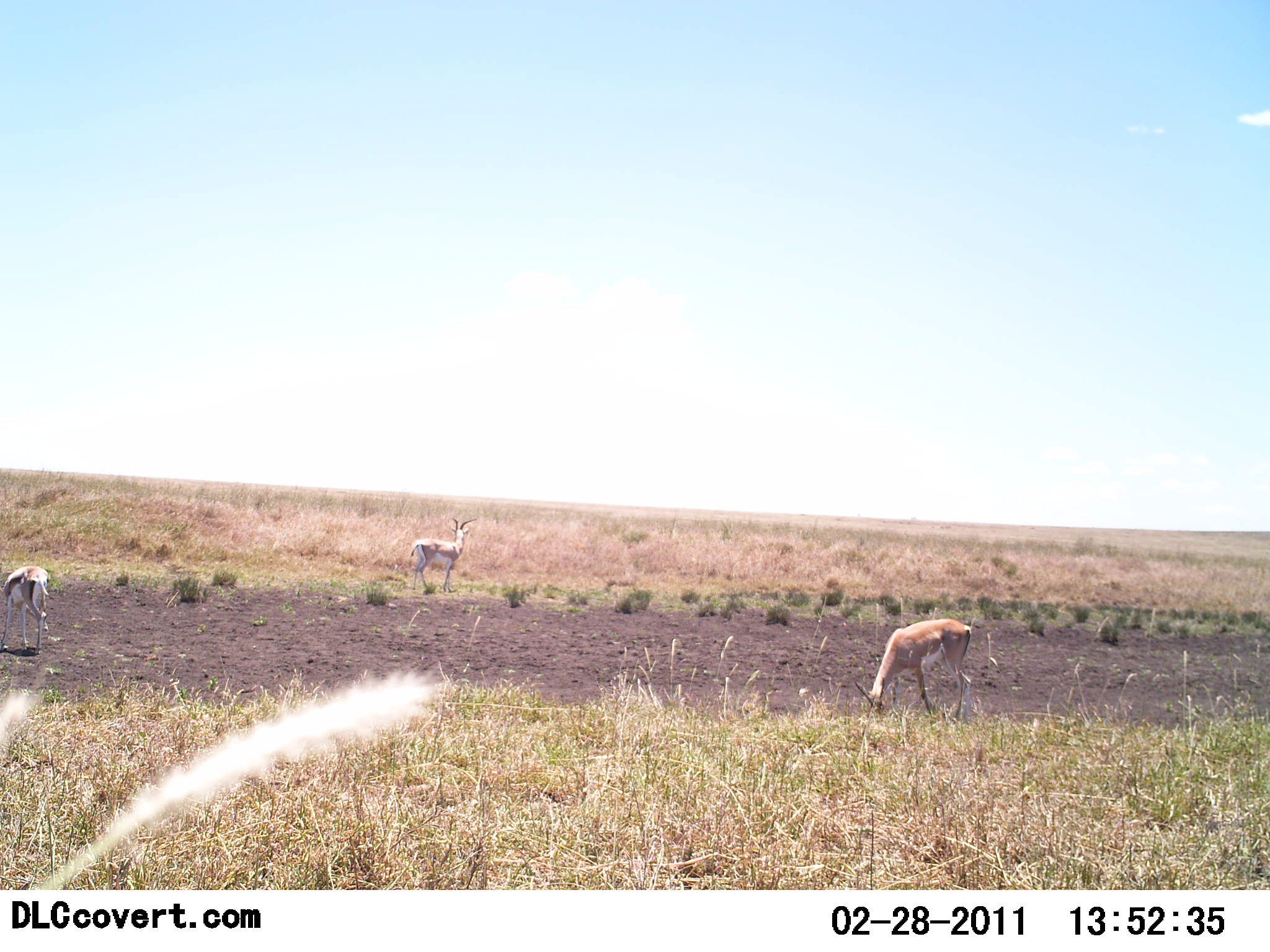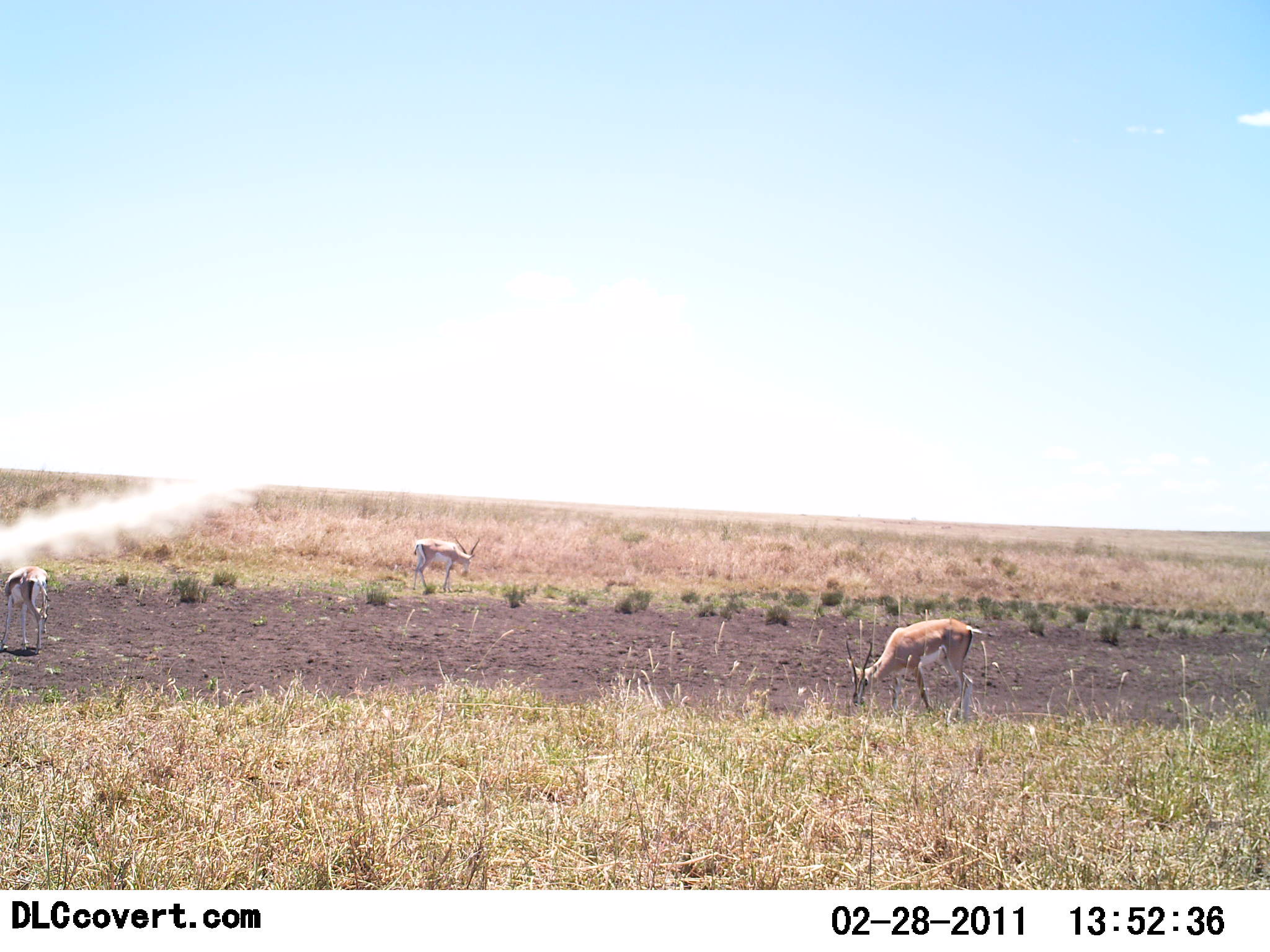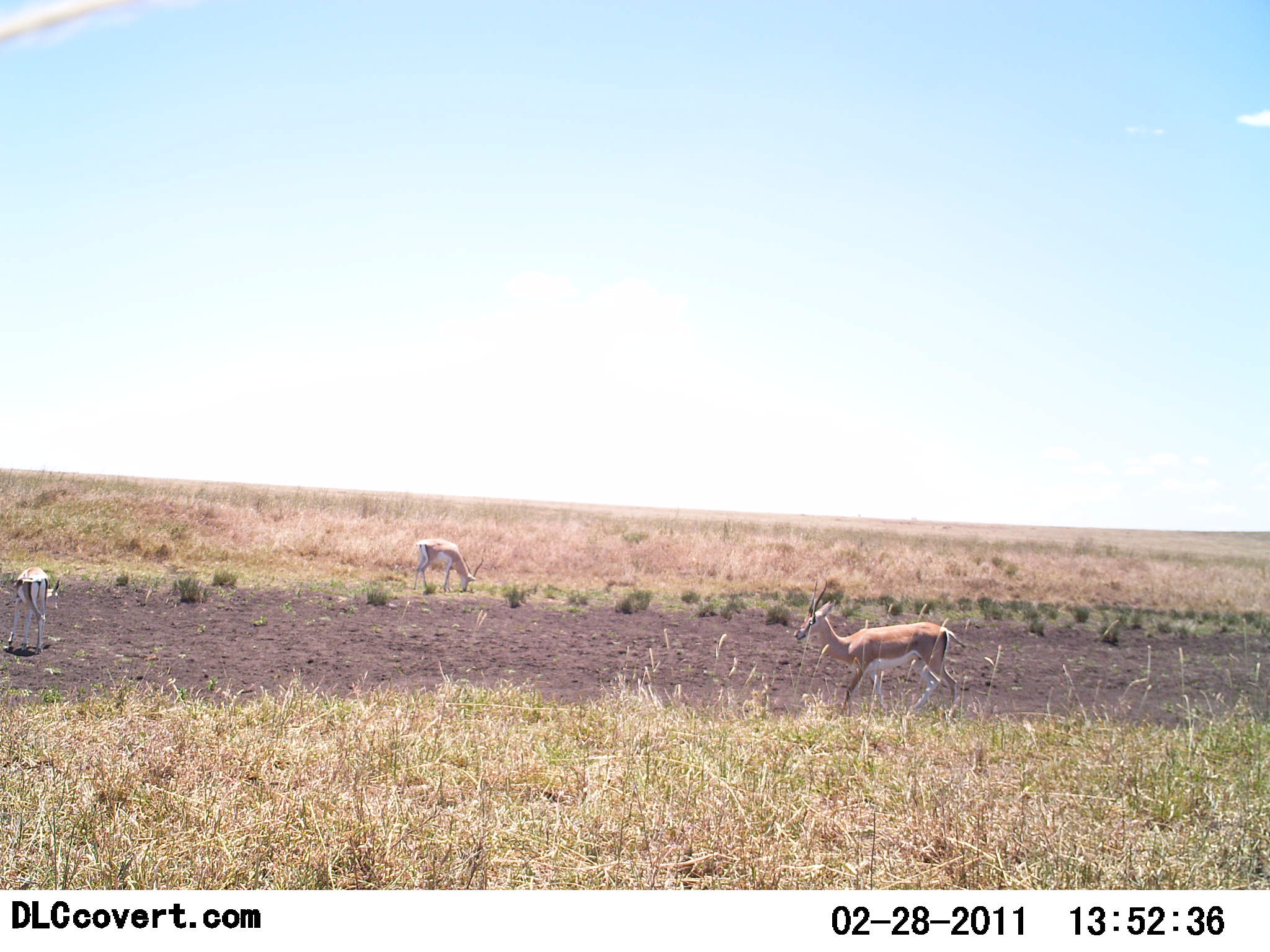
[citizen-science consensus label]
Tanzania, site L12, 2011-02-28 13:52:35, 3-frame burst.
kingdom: Animalia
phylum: Chordata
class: Mammalia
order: Artiodactyla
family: Bovidae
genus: Nanger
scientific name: Nanger granti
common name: grant's gazelle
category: gazellegrants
Gazellegrants (grant's gazelle) (Nanger granti), count 3. Behavior (volunteer vote fractions): standing 36%, resting 0%, moving 7%, interacting 0%. Young present (vote fraction): 0%. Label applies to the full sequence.